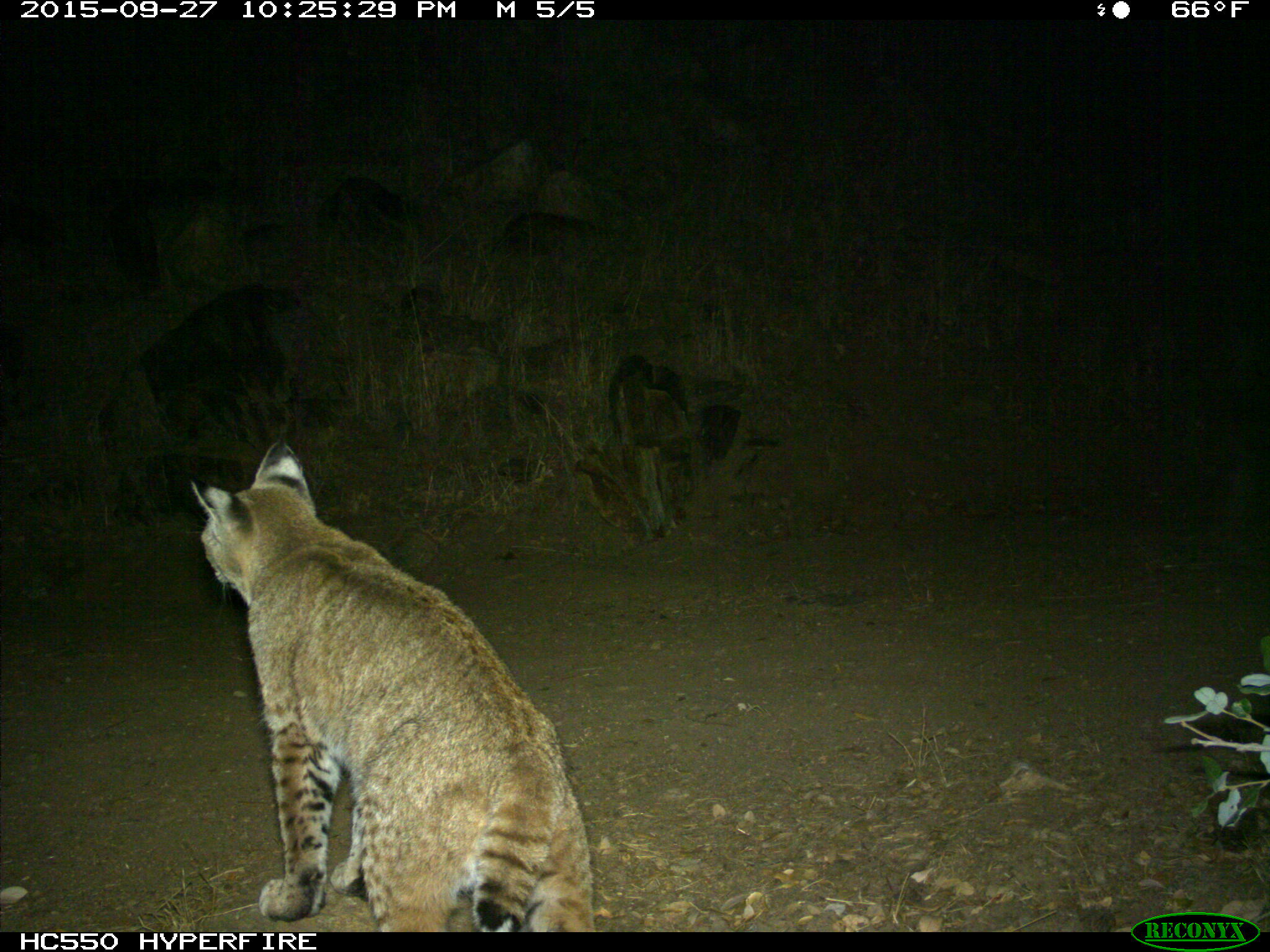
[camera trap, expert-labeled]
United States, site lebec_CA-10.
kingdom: Animalia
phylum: Chordata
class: Mammalia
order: Carnivora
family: Felidae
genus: Lynx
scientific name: Lynx rufus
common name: bobcat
Lynx rufus (bobcat).